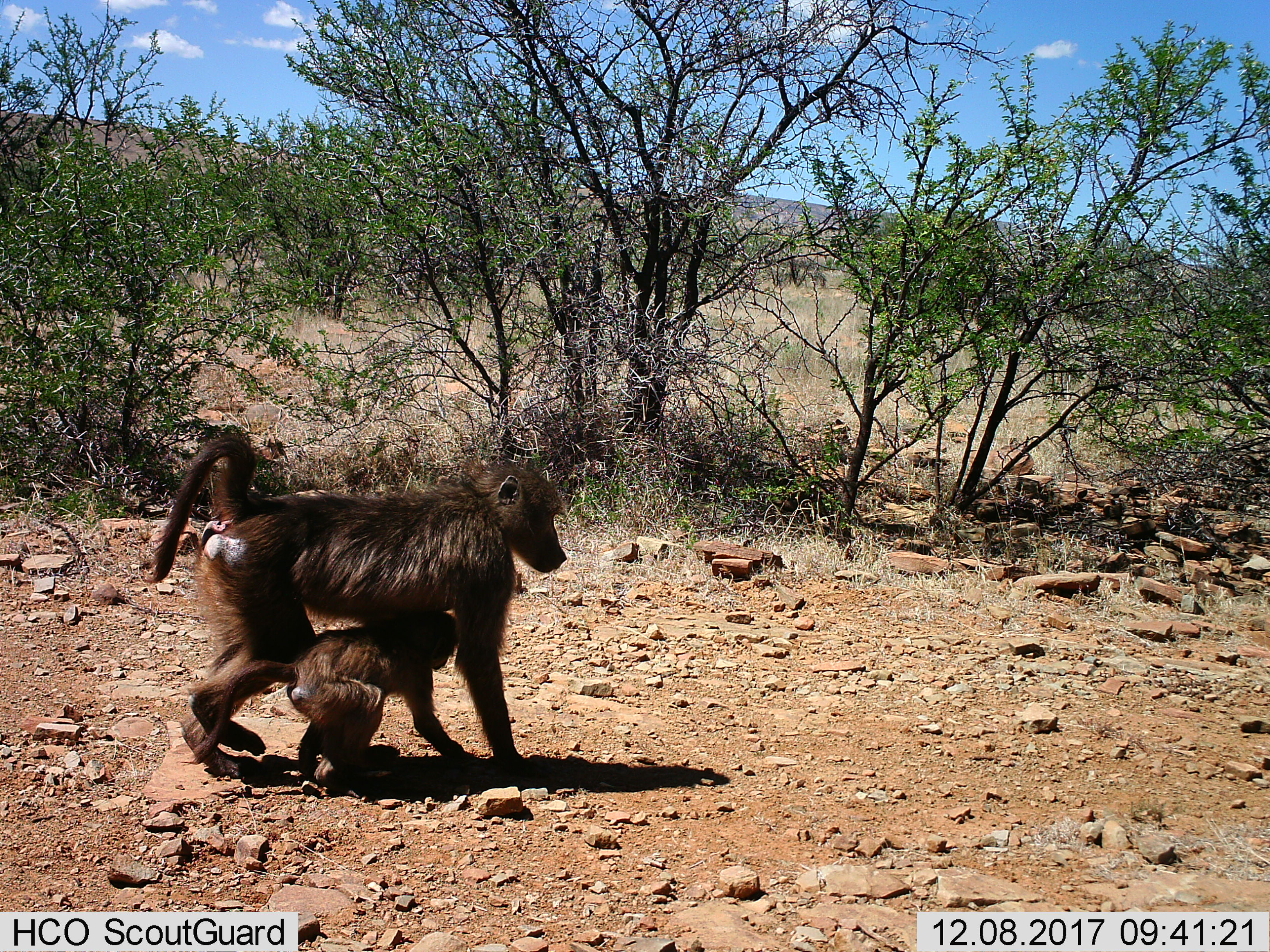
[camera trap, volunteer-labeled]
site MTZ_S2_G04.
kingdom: Animalia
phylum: Chordata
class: Mammalia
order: Primates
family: Cercopithecidae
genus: Papio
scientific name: Papio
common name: baboon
Baboon (Papio), count 2. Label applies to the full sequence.